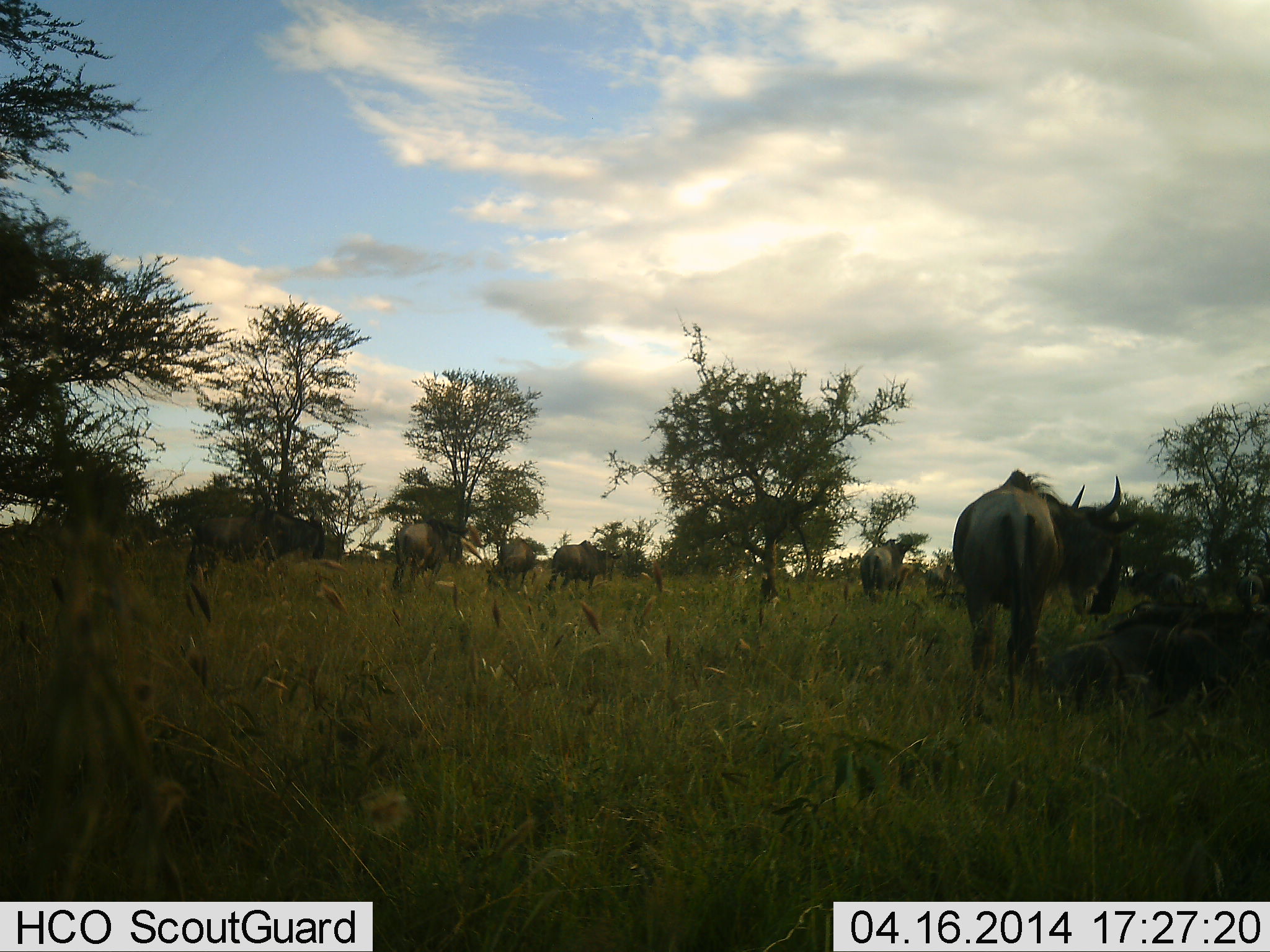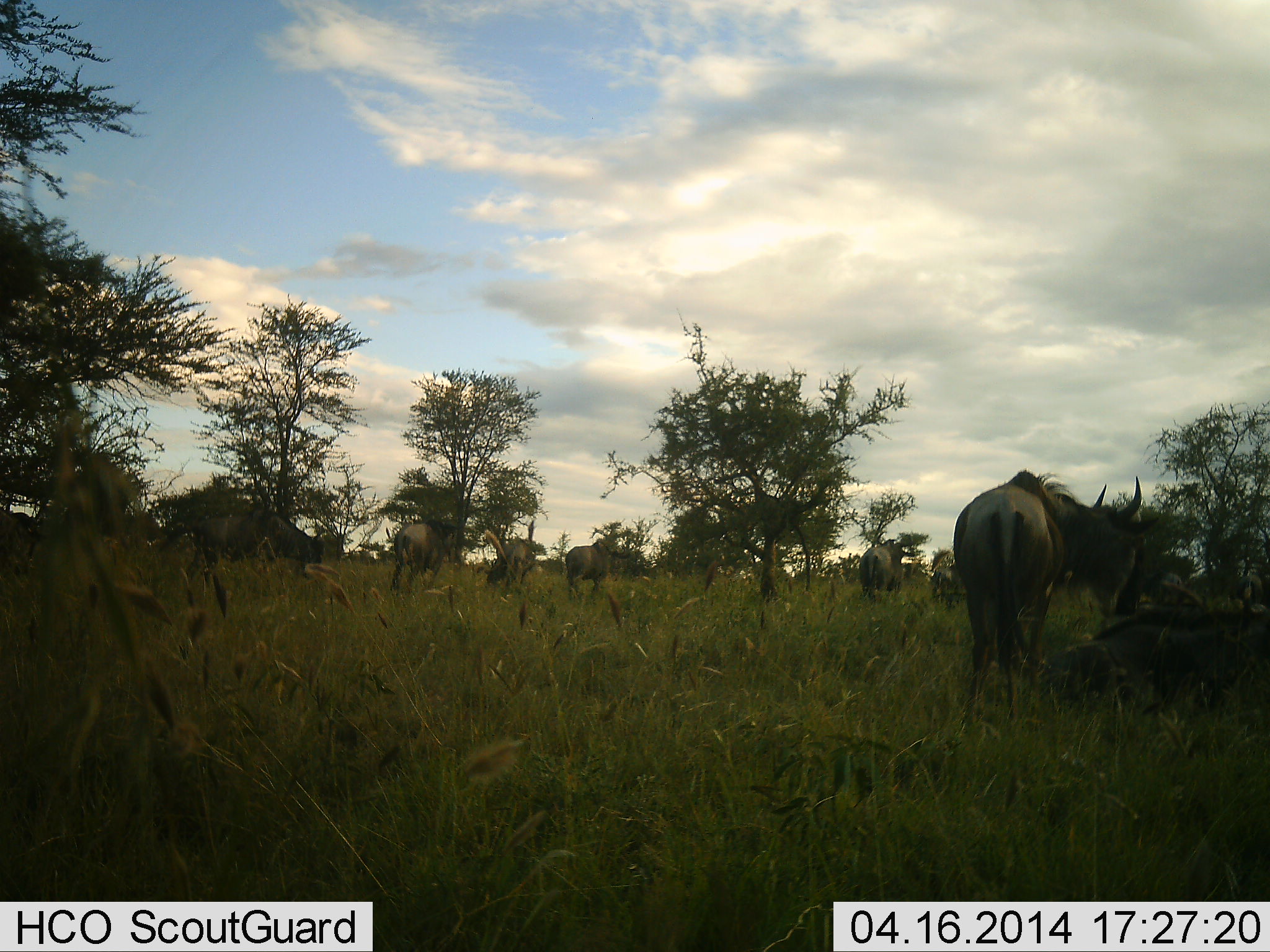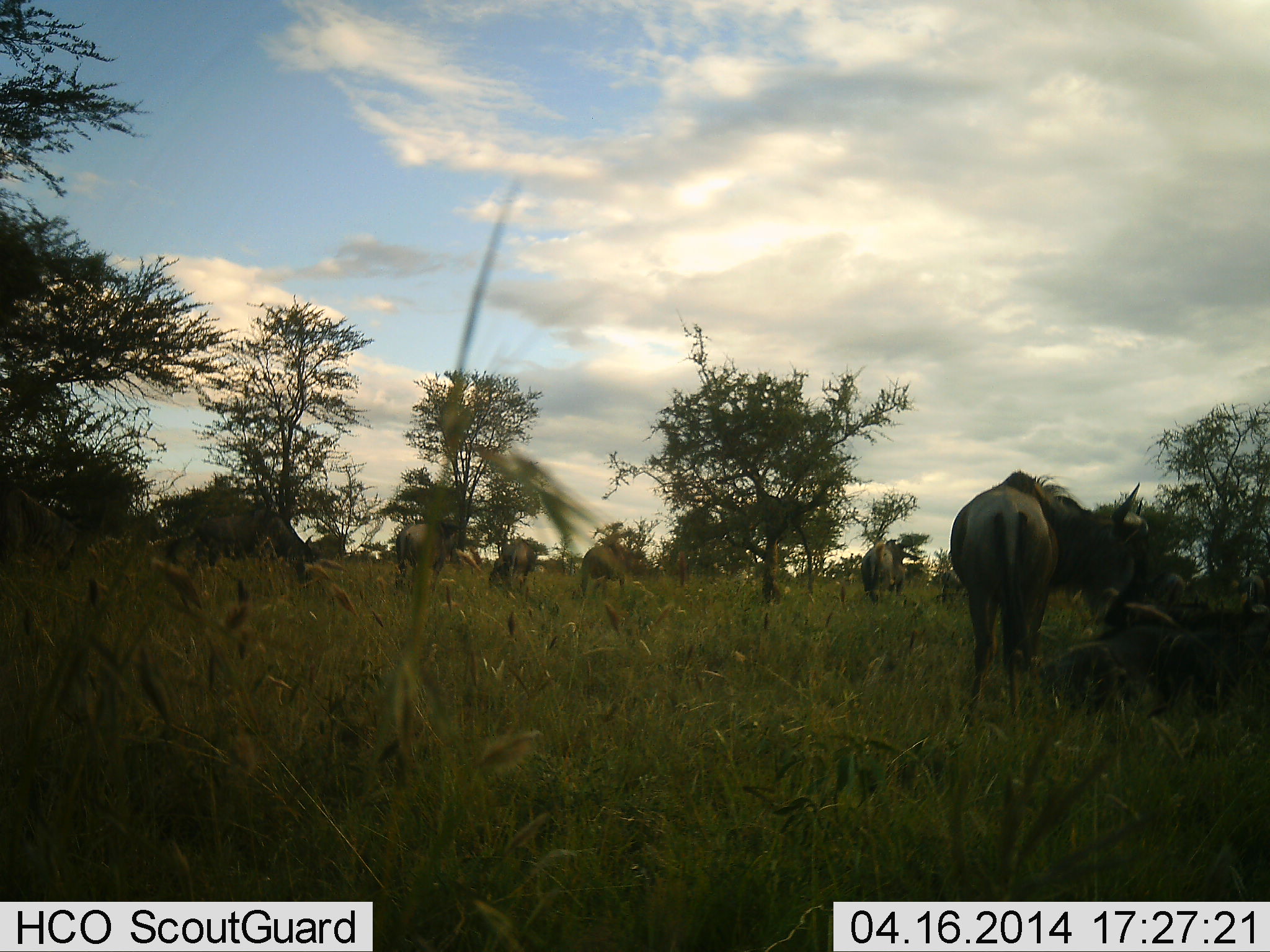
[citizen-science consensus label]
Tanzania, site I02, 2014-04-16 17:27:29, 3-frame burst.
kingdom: Animalia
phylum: Chordata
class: Mammalia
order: Artiodactyla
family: Bovidae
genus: Connochaetes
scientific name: Connochaetes taurinus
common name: blue wildebeest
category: wildebeest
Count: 7.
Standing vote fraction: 40%.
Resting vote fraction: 20%.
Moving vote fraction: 40%.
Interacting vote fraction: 0%.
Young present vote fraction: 0%.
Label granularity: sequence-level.